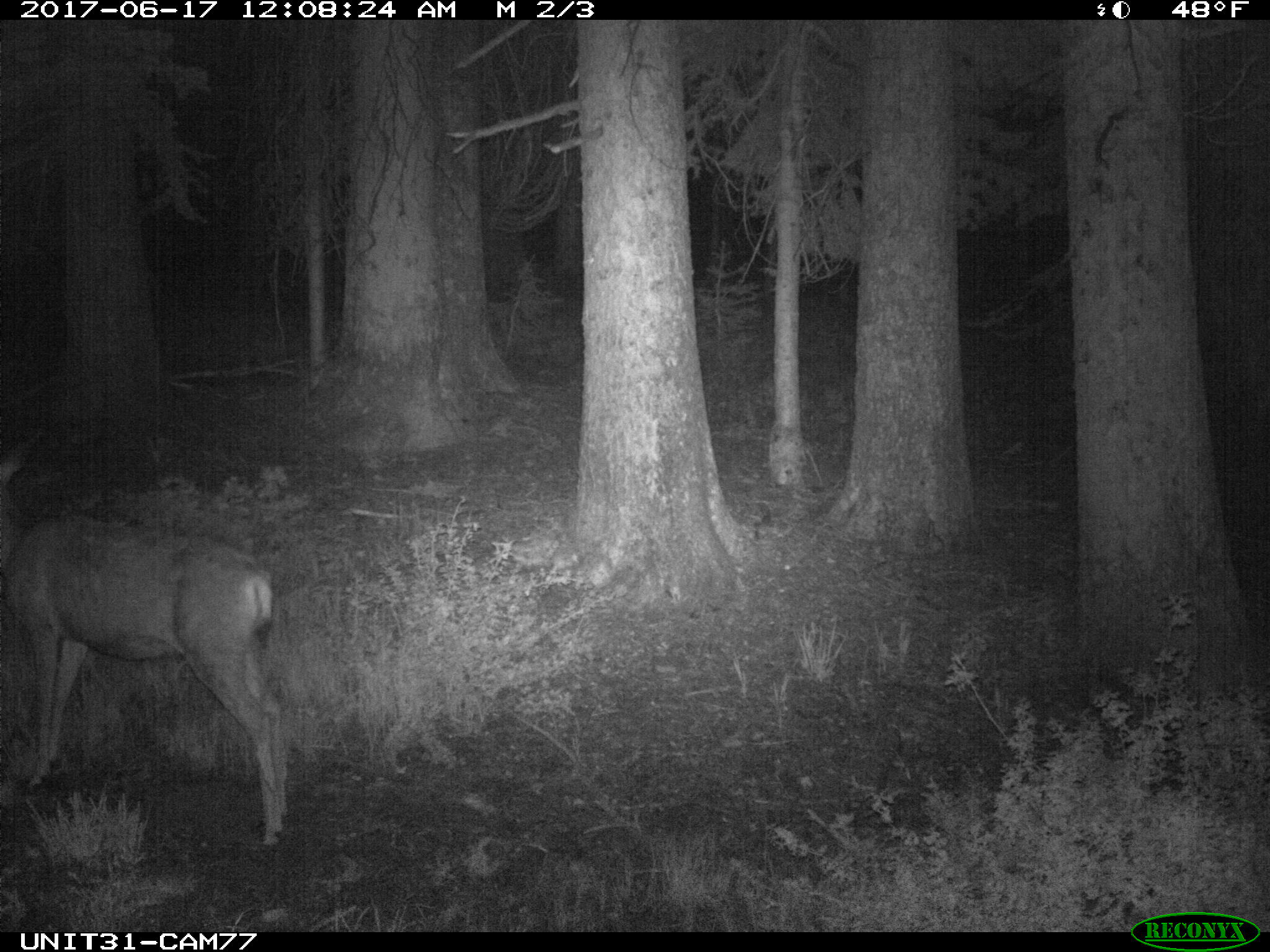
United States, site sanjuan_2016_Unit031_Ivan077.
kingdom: Animalia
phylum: Chordata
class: Mammalia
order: Artiodactyla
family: Cervidae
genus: Odocoileus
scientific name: Odocoileus hemionus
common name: mule deer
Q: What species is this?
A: Odocoileus hemionus (mule deer).